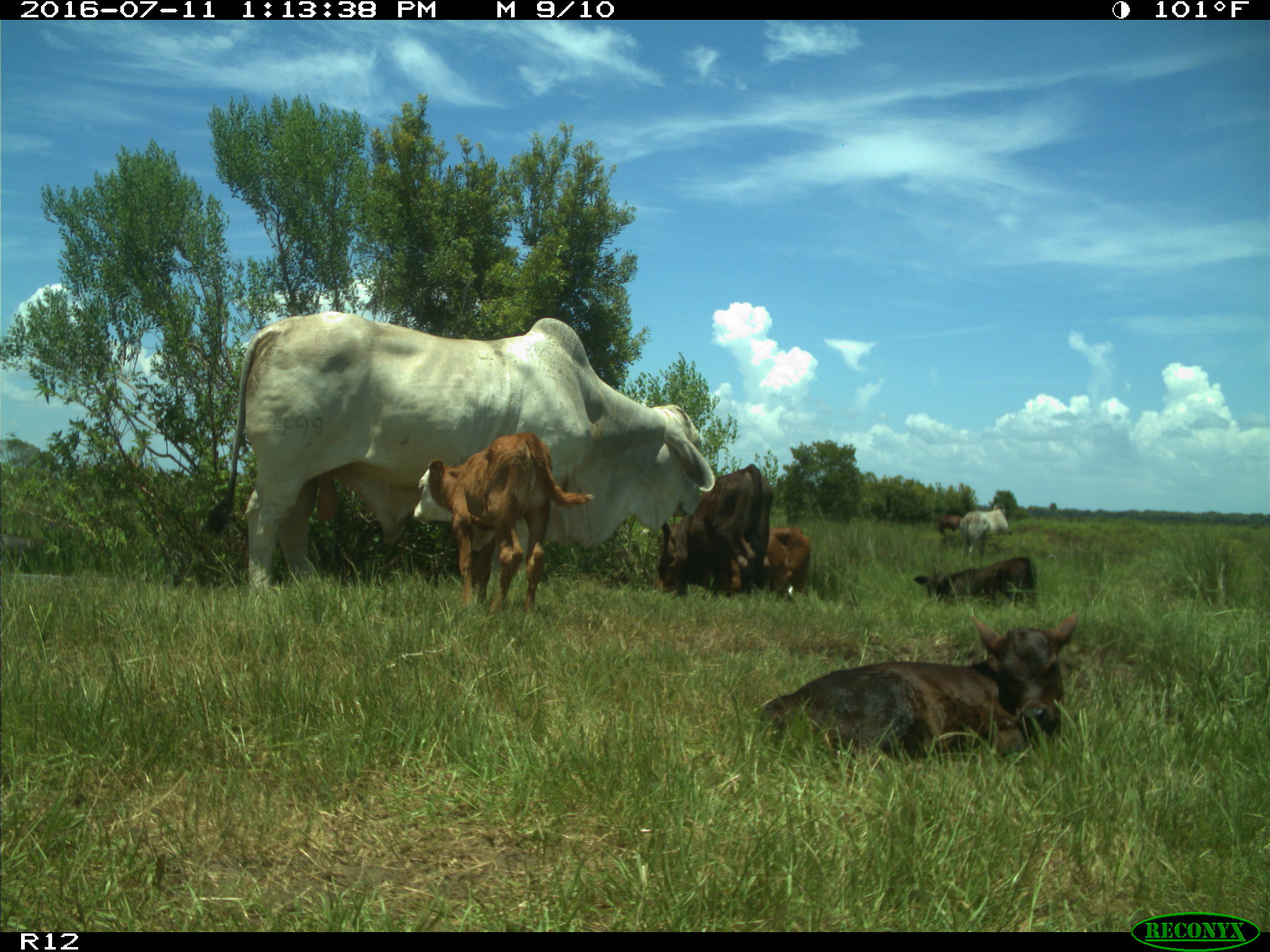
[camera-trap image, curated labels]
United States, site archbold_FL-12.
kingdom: Animalia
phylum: Chordata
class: Mammalia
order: Artiodactyla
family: Bovidae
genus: Bos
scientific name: Bos taurus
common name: domestic cow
Bos taurus (domestic cow).